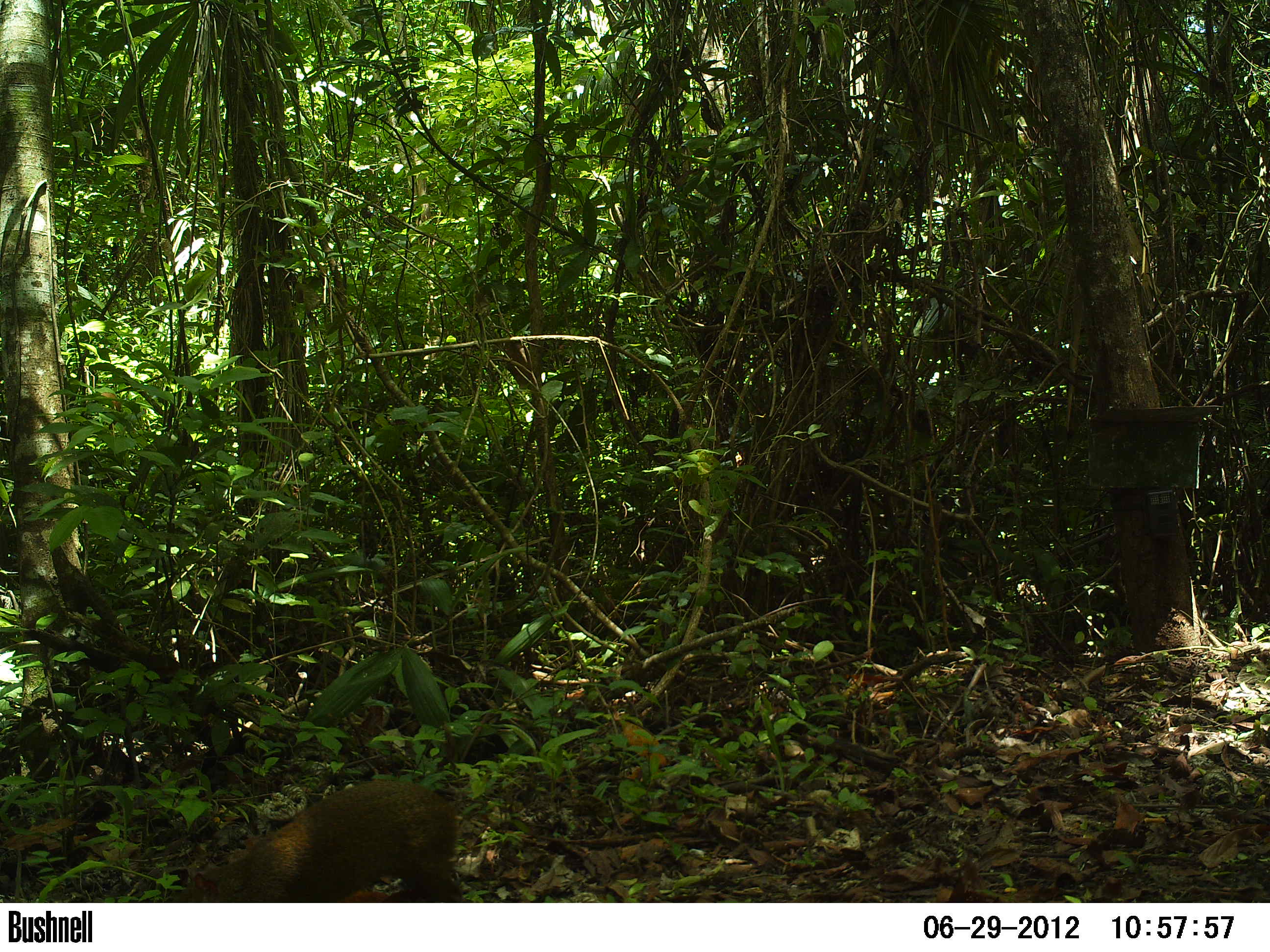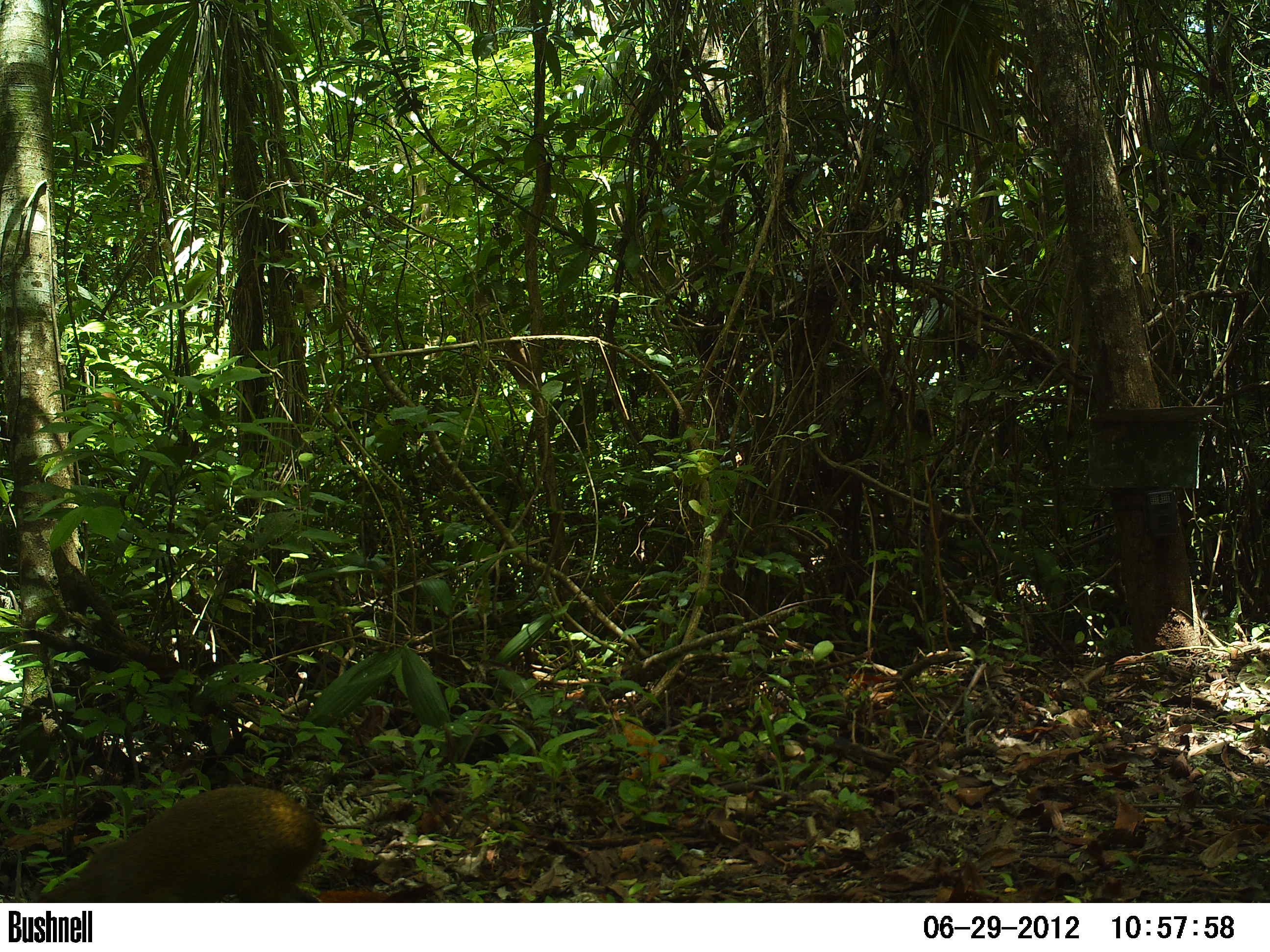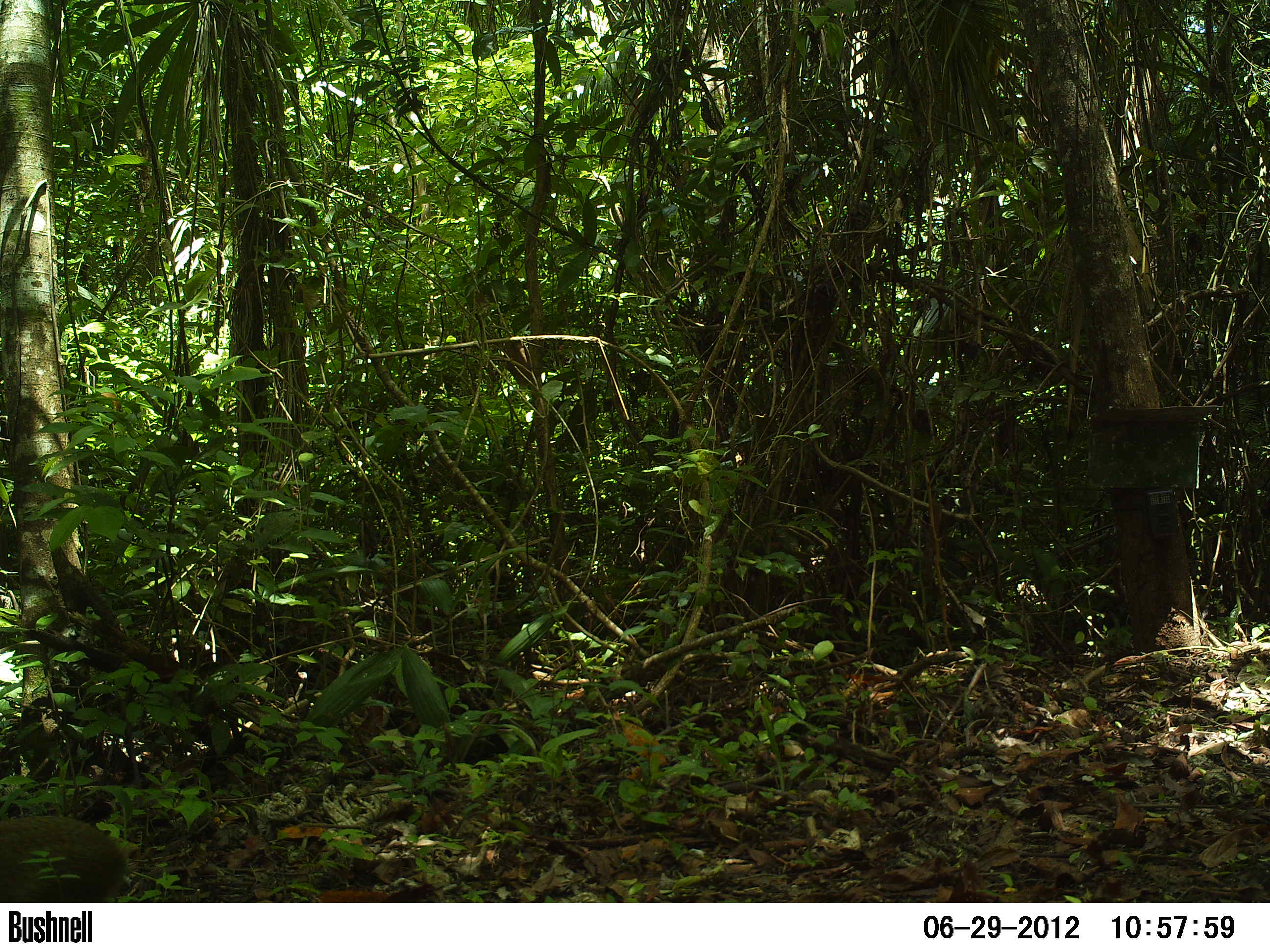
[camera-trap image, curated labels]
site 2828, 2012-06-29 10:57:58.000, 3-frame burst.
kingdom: Animalia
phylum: Chordata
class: Mammalia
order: Rodentia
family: Dasyproctidae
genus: Dasyprocta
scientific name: Dasyprocta punctata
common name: central american agouti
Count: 1.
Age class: adult.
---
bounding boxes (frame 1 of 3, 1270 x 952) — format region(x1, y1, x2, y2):
dasyprocta punctata: region(173, 779, 464, 902)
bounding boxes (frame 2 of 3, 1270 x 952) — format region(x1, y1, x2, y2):
dasyprocta punctata: region(31, 783, 322, 902)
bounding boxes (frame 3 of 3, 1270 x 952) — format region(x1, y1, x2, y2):
dasyprocta punctata: region(0, 814, 129, 903)